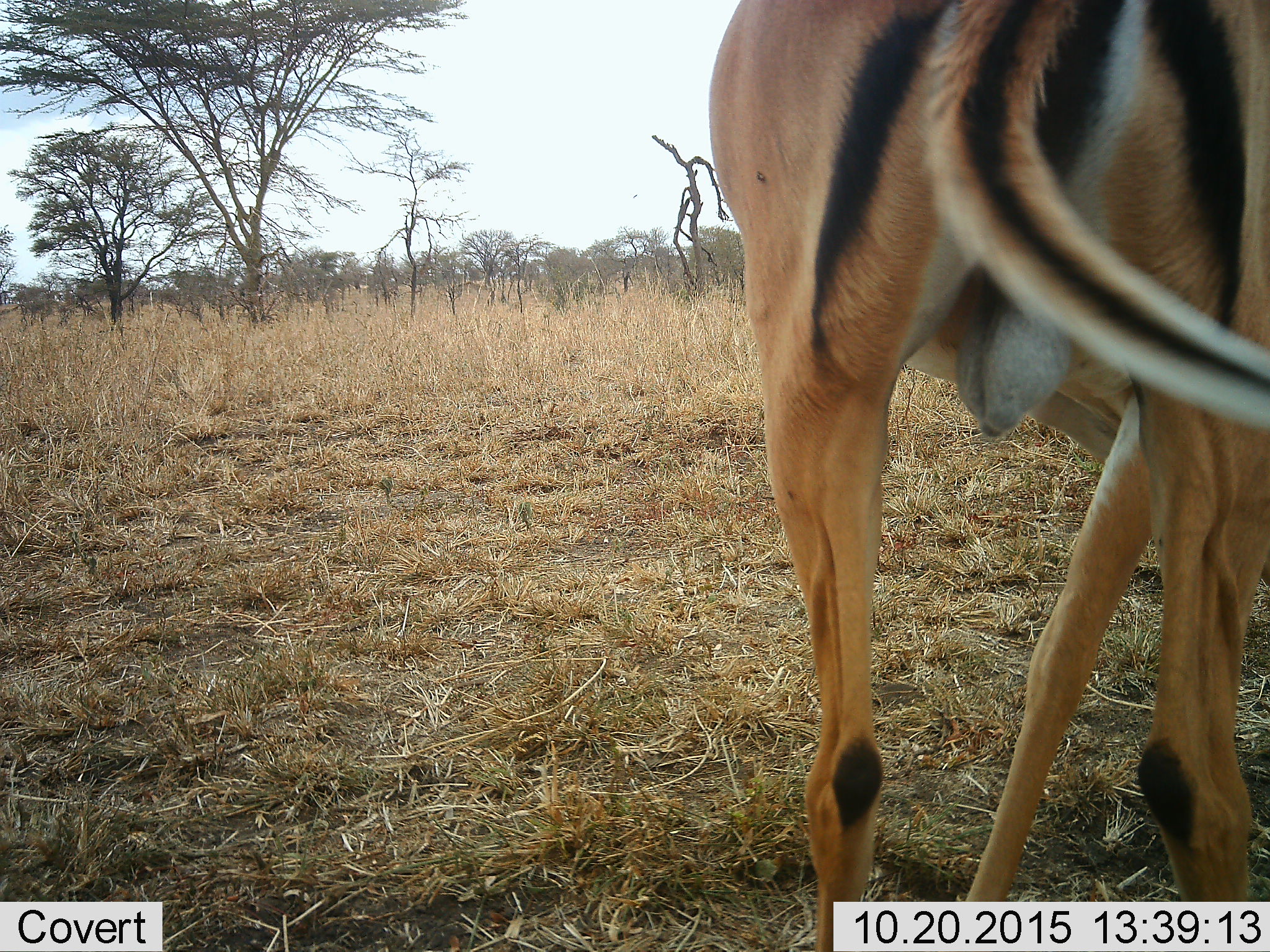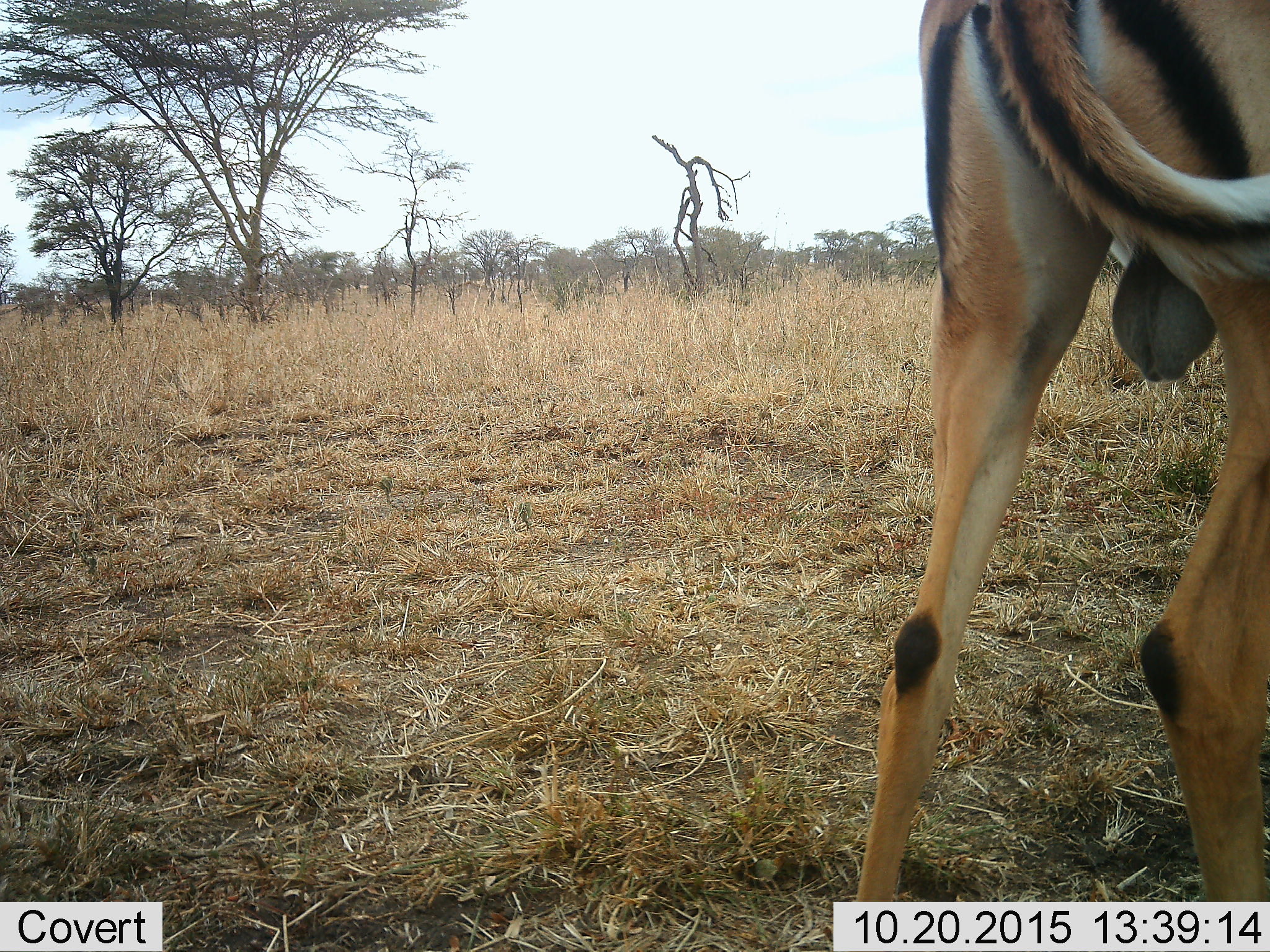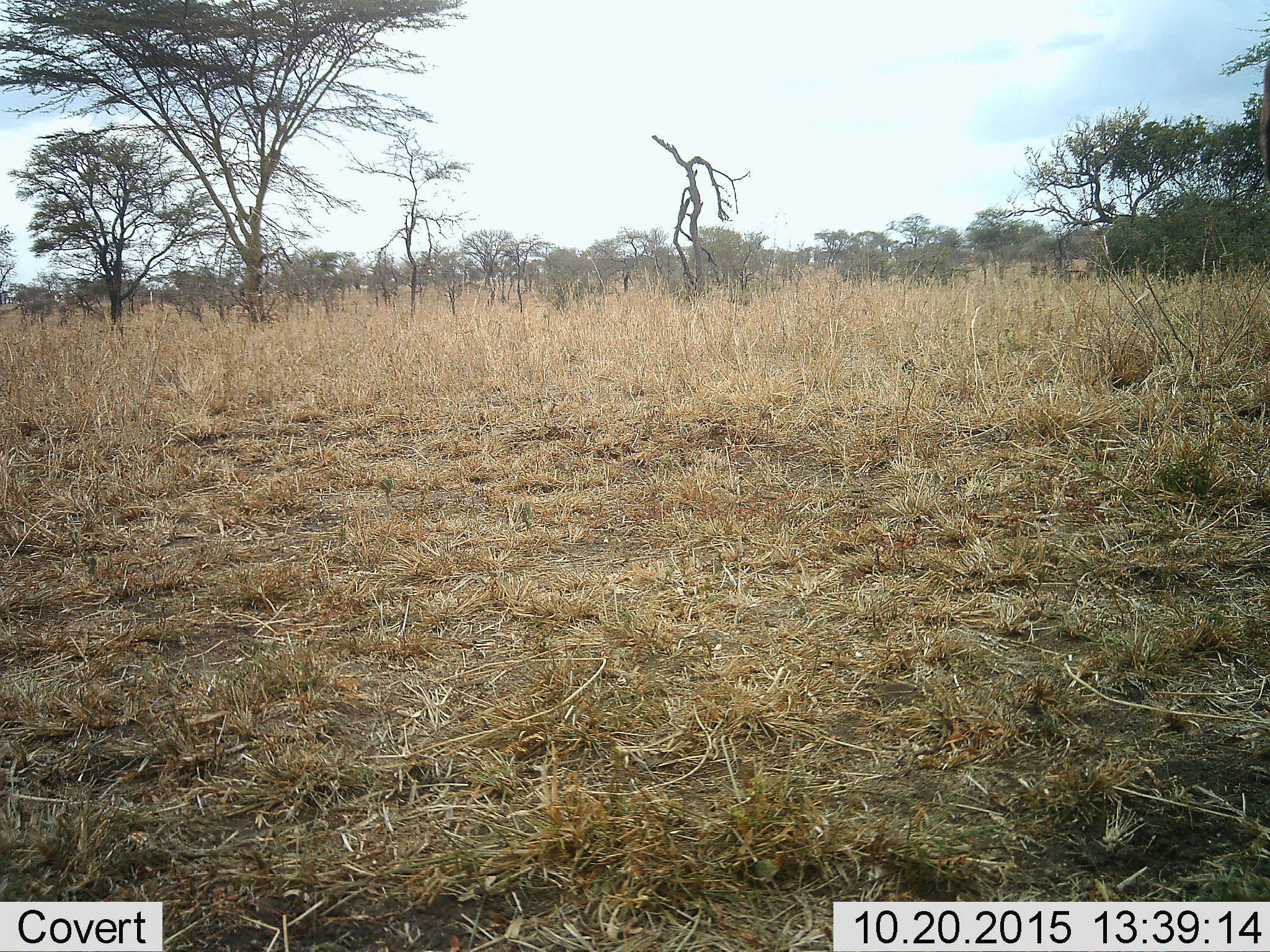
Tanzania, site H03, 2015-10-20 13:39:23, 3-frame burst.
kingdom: Animalia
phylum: Chordata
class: Mammalia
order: Artiodactyla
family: Bovidae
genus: Eudorcas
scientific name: Eudorcas thomsonii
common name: thomson's gazelle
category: gazellethomsons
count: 1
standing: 40%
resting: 0%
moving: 40%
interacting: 0%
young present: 0%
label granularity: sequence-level